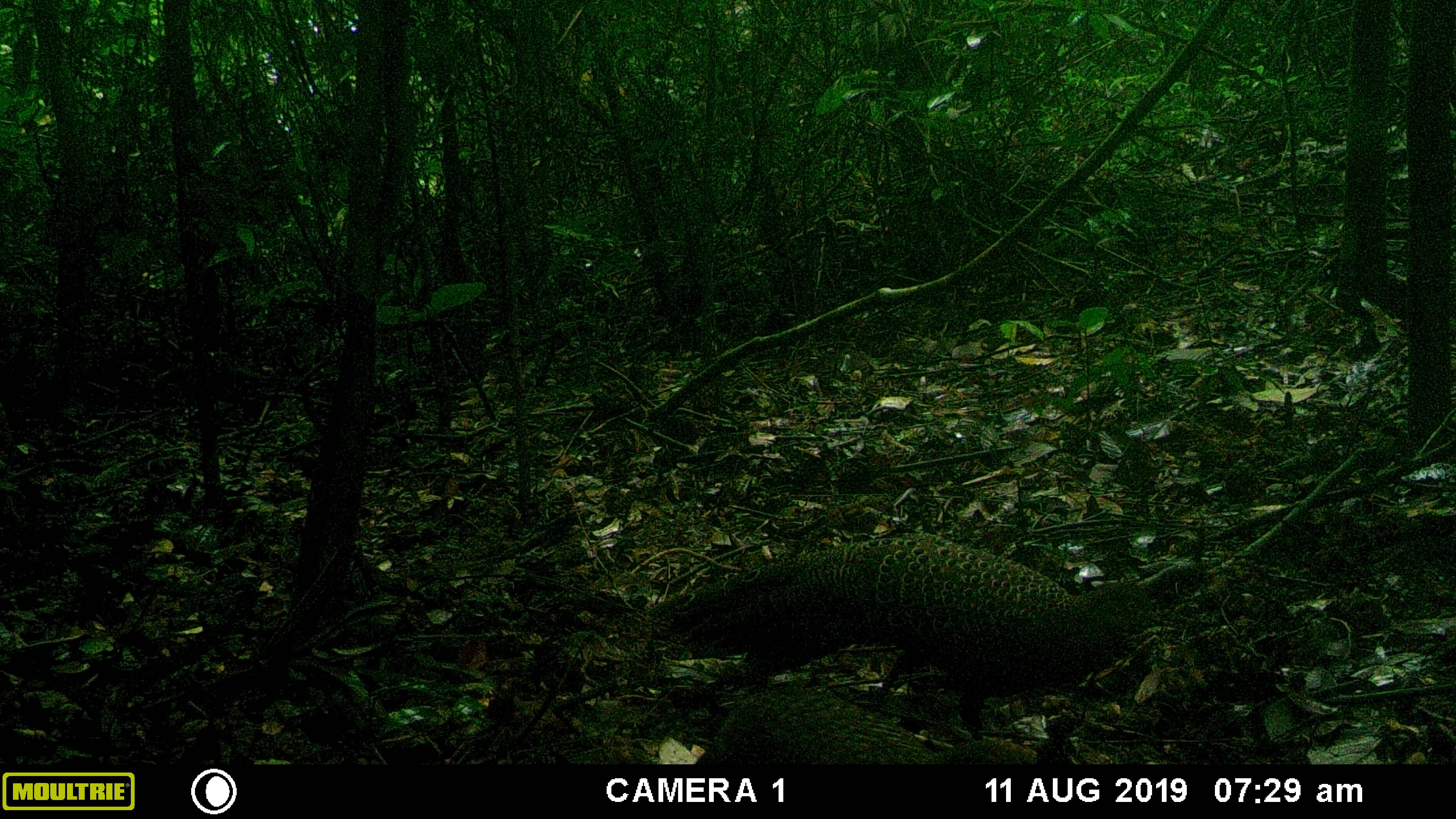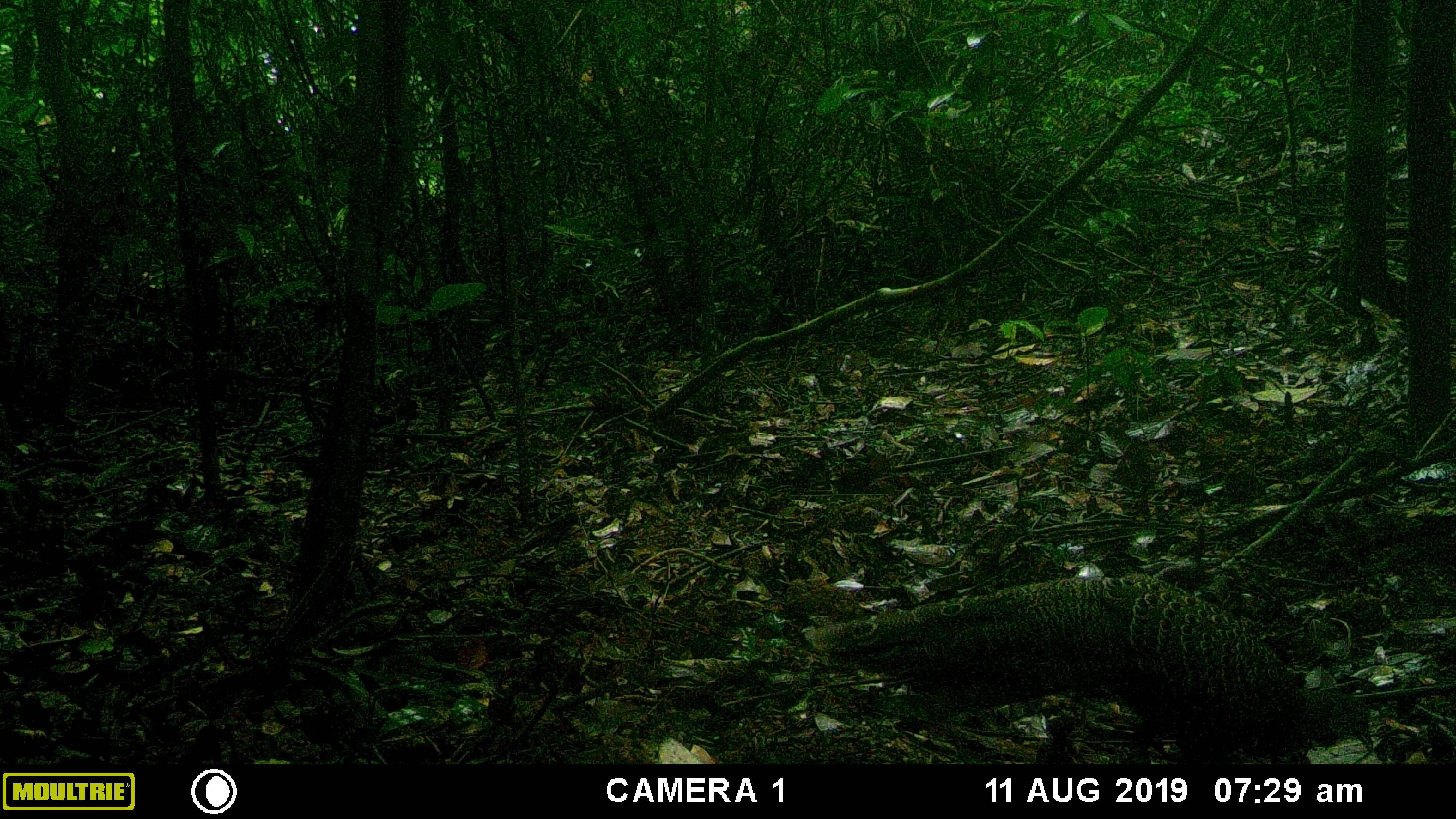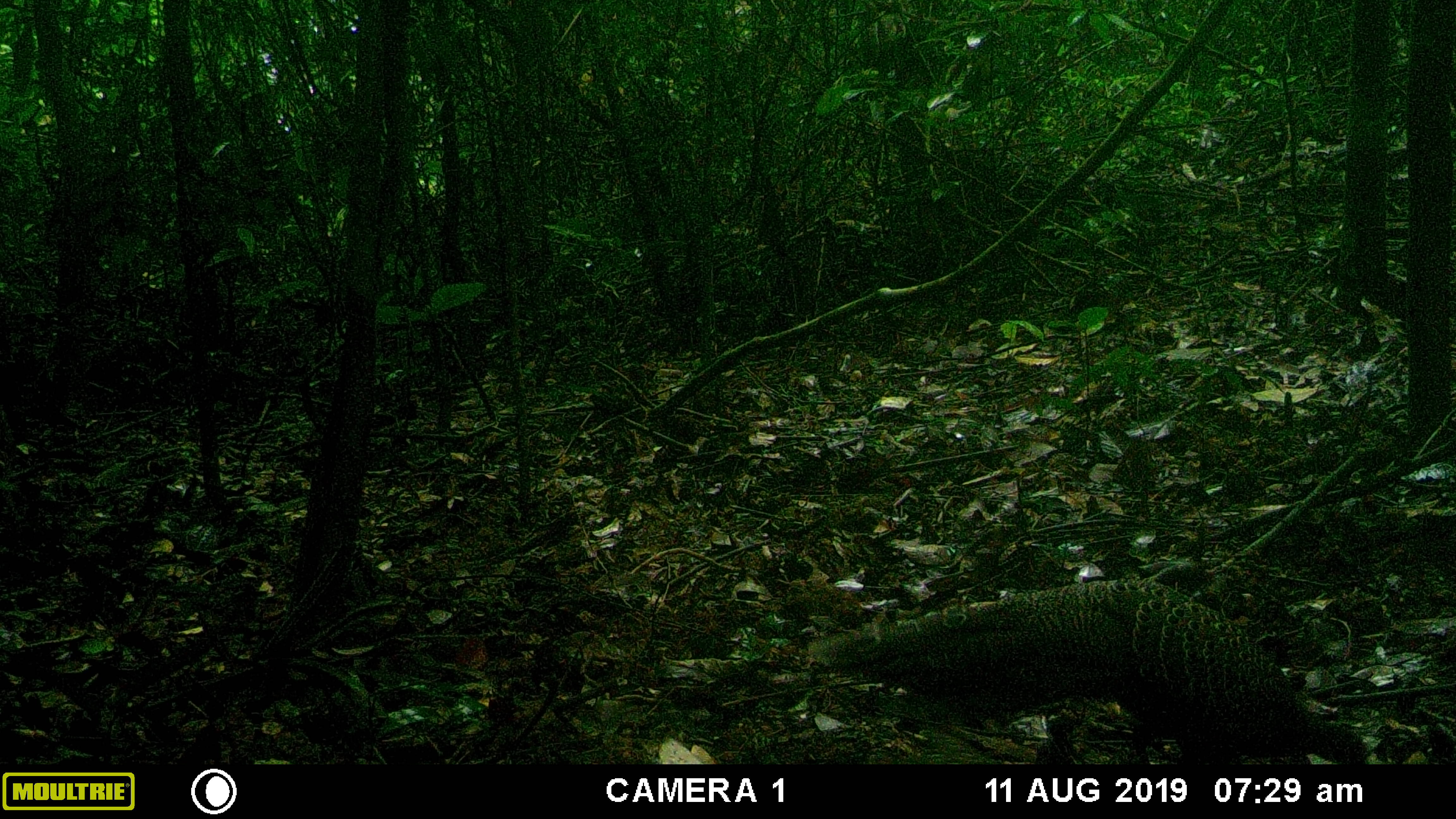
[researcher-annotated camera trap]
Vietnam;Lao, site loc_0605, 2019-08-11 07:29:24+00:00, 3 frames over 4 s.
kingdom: Animalia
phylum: Chordata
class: Aves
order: Galliformes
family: Phasianidae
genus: Polyplectron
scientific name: Polyplectron bicalcaratum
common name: gray peacock-pheasant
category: grey peacock pheasant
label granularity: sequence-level